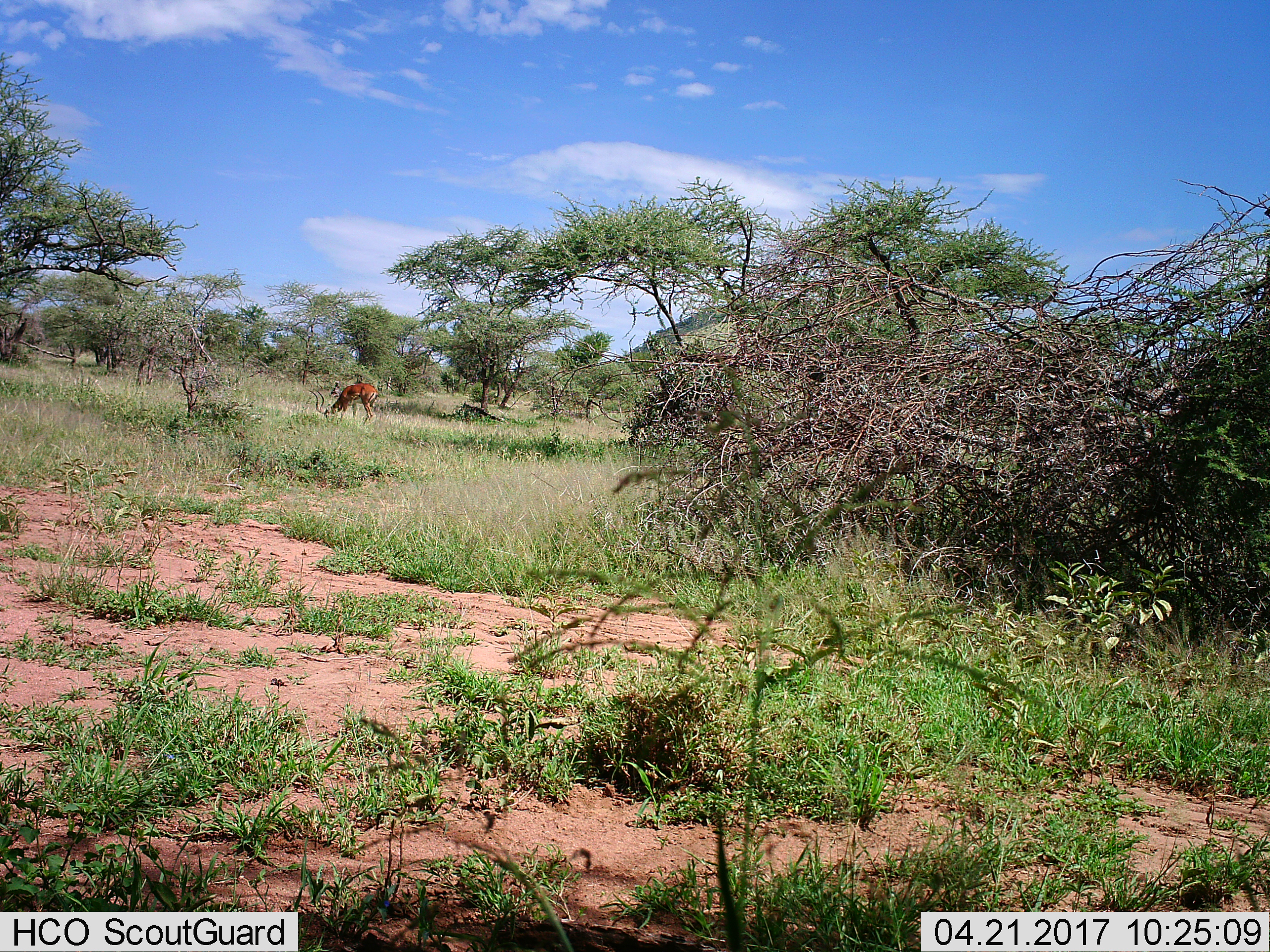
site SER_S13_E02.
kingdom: Animalia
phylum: Chordata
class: Mammalia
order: Artiodactyla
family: Bovidae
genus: Aepyceros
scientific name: Aepyceros melampus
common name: impala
Impala (Aepyceros melampus), count 1. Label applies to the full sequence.